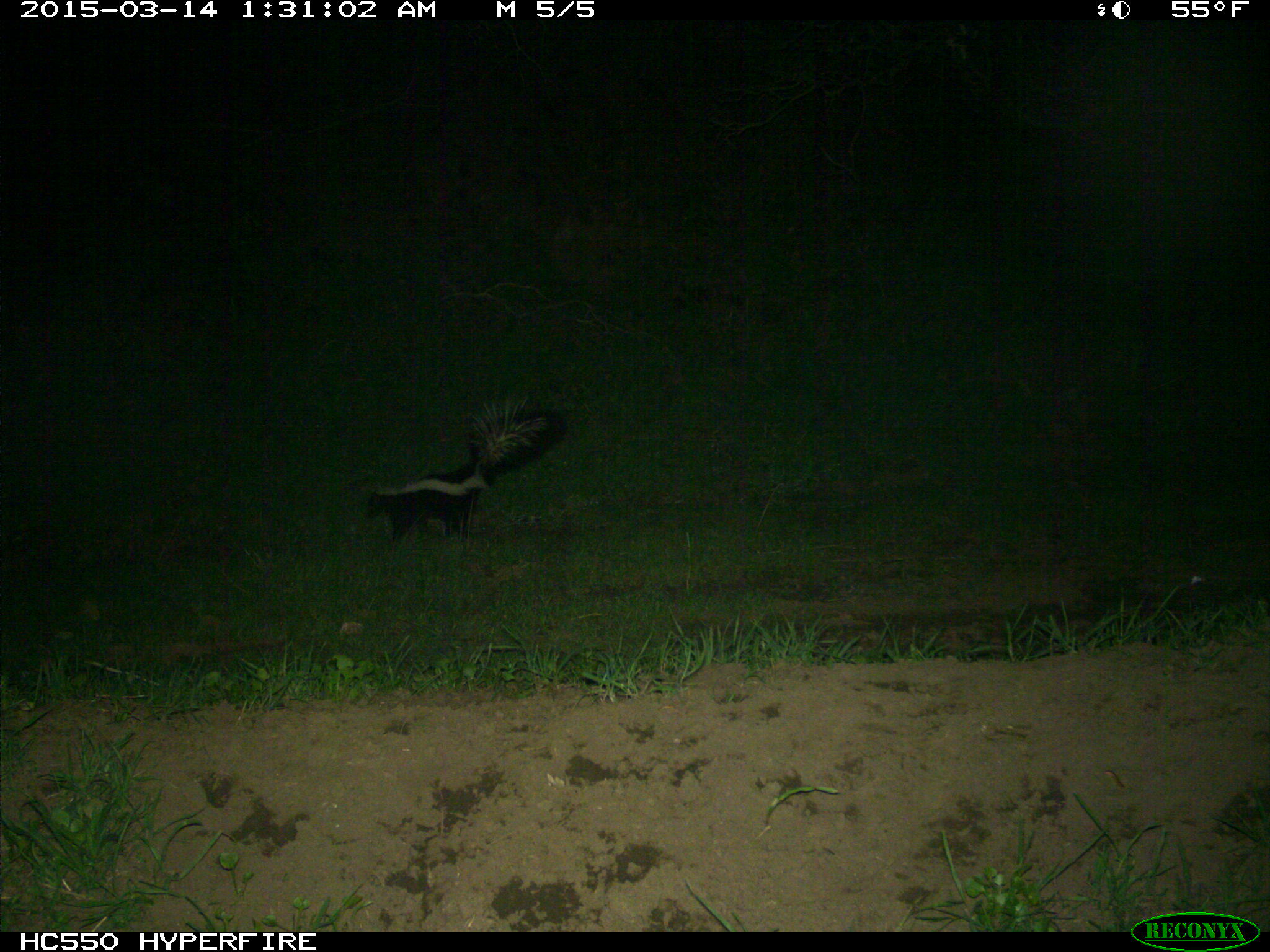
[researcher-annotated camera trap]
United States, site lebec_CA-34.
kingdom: Animalia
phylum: Chordata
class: Mammalia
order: Carnivora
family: Mephitidae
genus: Mephitis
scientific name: Mephitis mephitis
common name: striped skunk